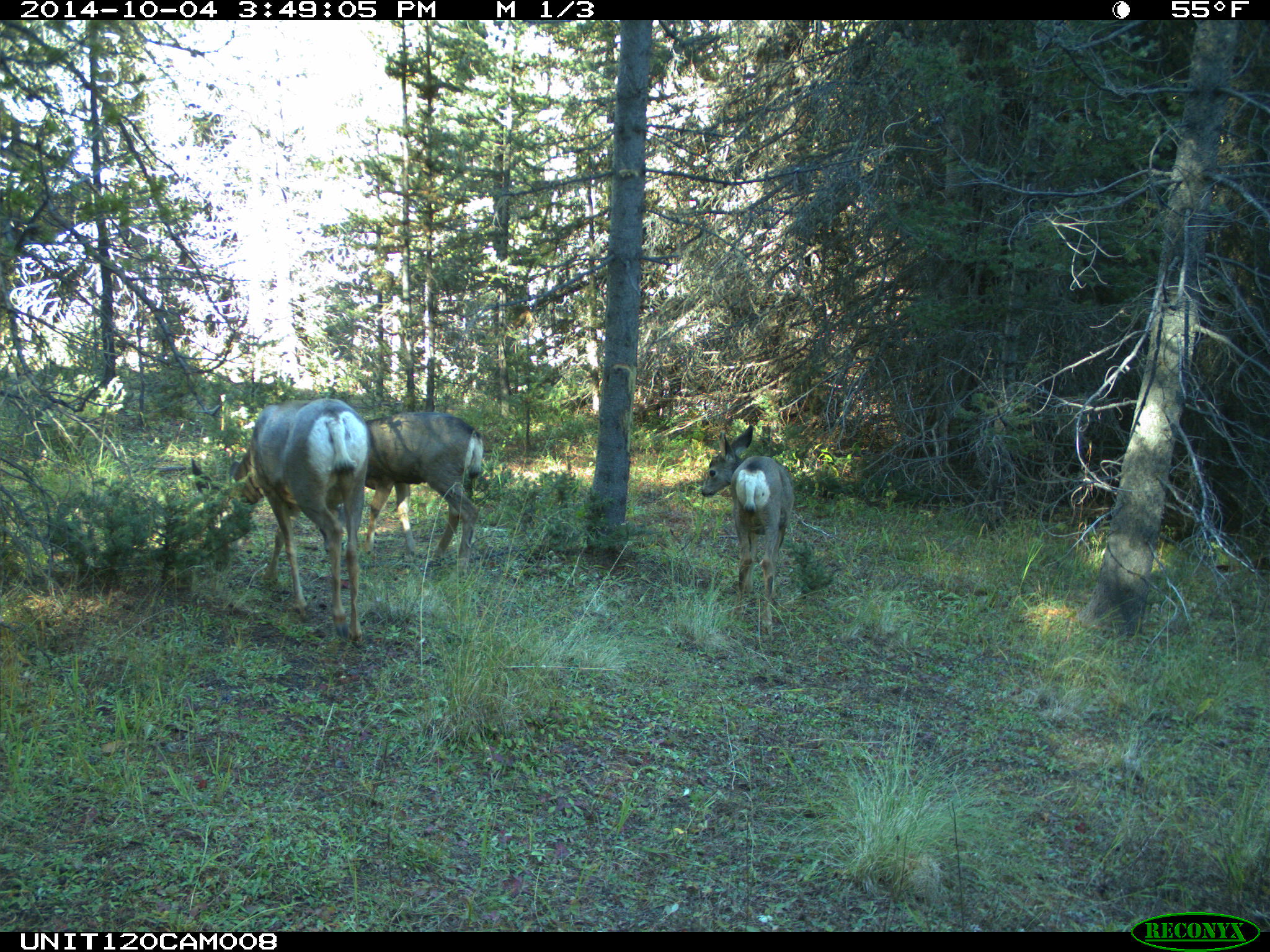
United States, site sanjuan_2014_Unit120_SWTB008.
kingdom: Animalia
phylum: Chordata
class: Mammalia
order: Artiodactyla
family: Cervidae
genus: Odocoileus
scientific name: Odocoileus hemionus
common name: mule deer